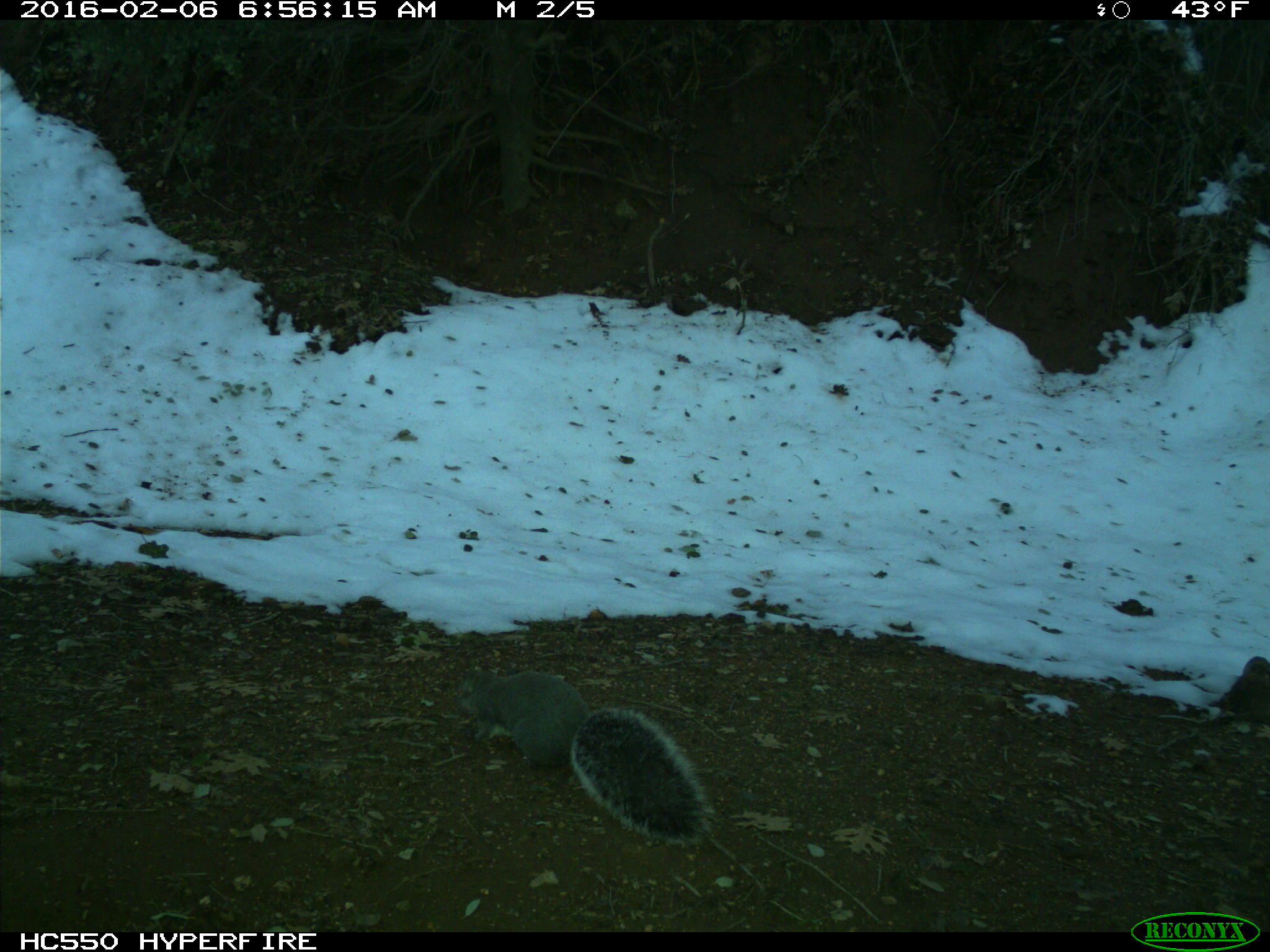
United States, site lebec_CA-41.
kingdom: Animalia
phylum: Chordata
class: Mammalia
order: Rodentia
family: Sciuridae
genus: Sciurus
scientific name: Sciurus carolinensis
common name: eastern gray squirrel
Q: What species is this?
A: Sciurus carolinensis (eastern gray squirrel).